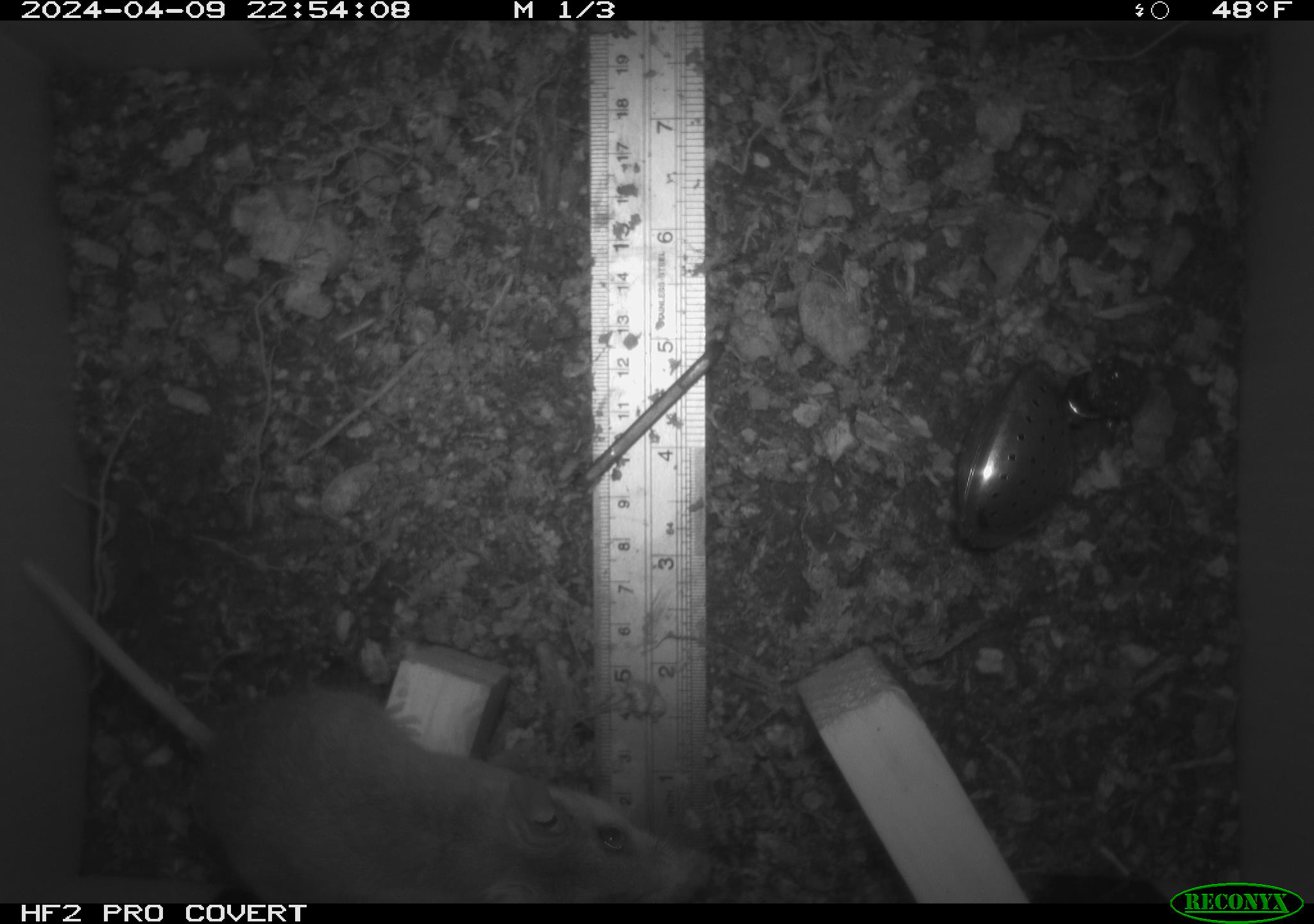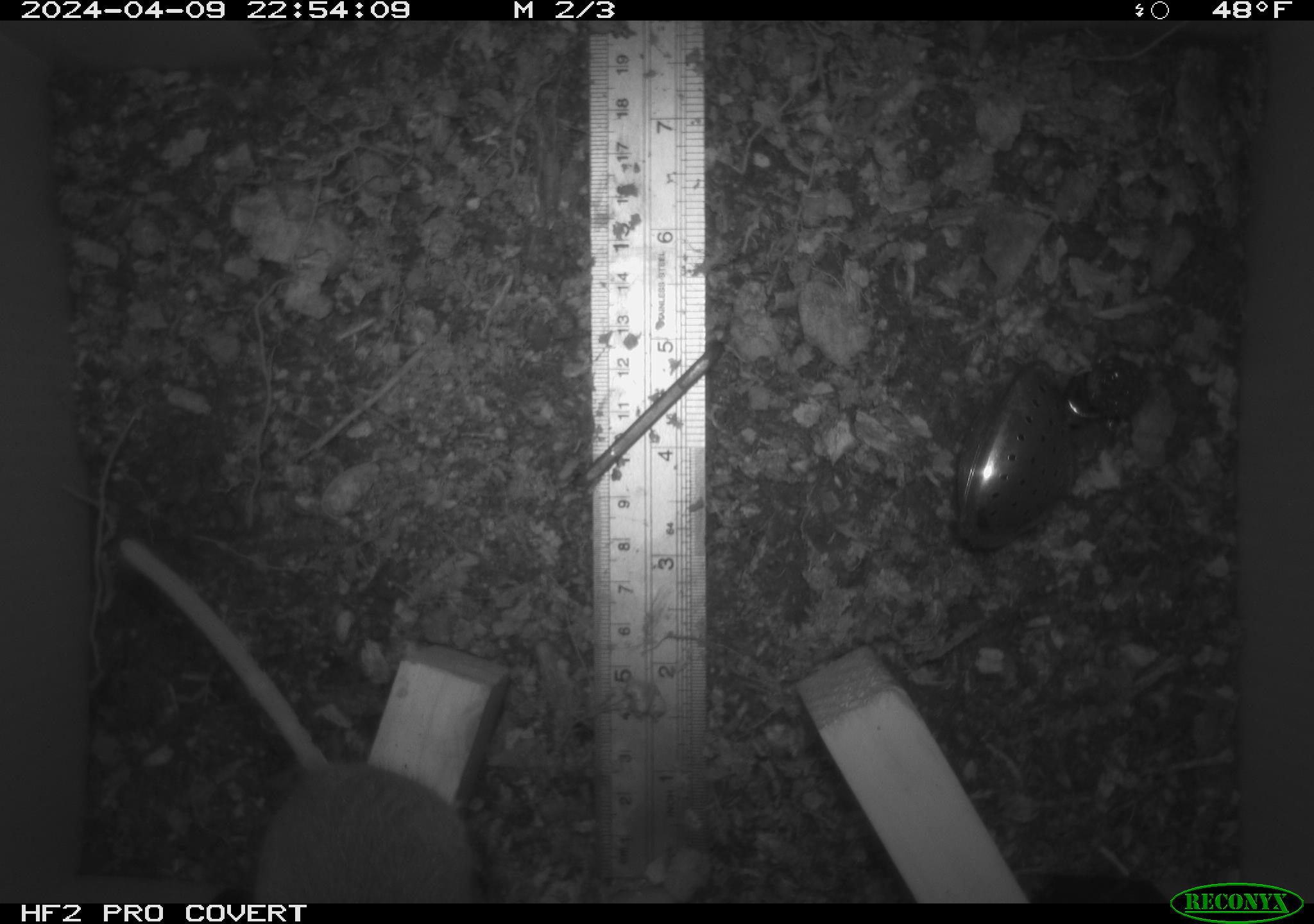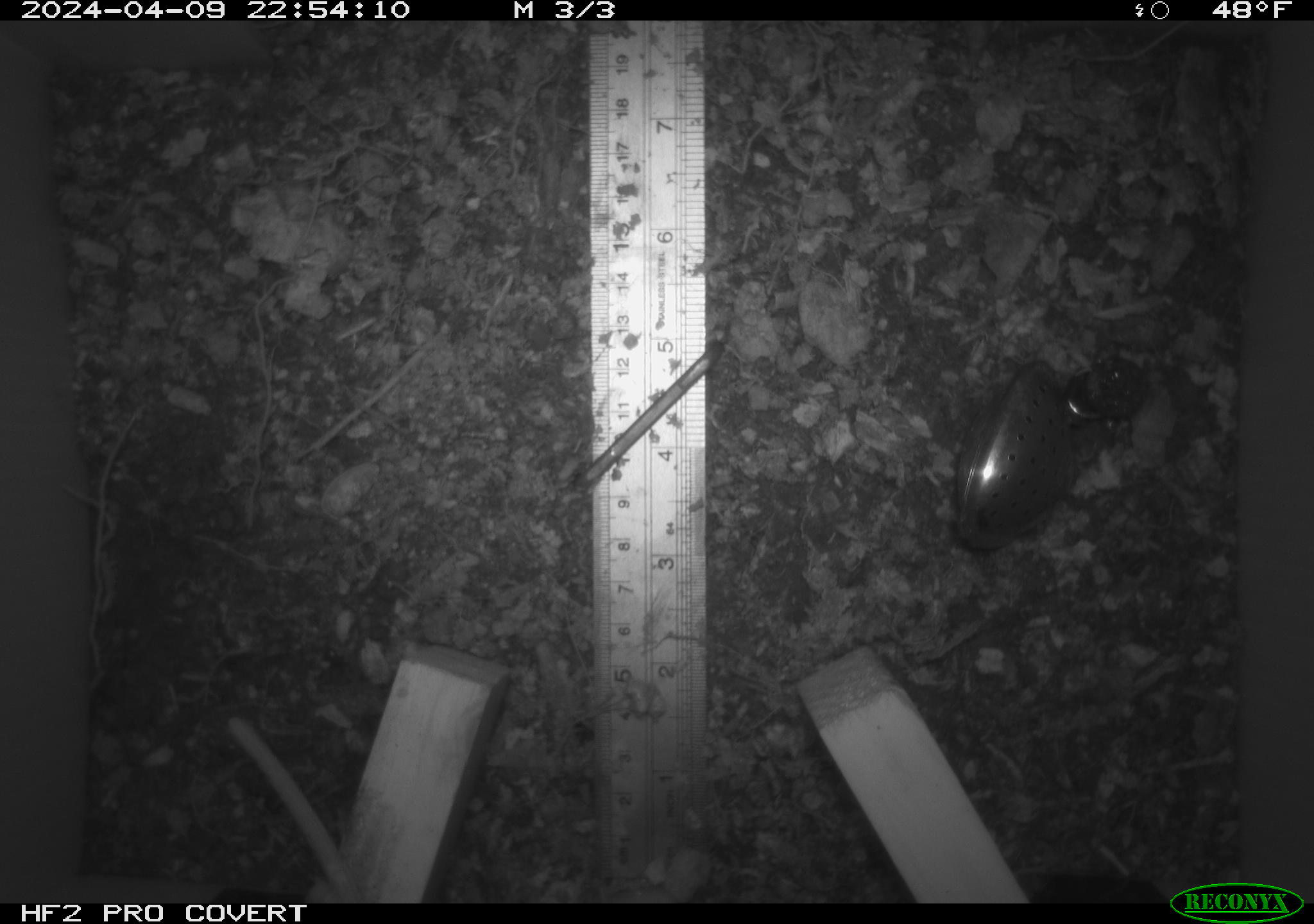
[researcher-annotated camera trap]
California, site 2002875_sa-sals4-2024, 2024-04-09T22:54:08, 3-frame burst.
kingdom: Animalia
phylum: Chordata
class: Mammalia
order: Rodentia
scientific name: Rodentia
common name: rodent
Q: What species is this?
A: Rodent (Rodentia).